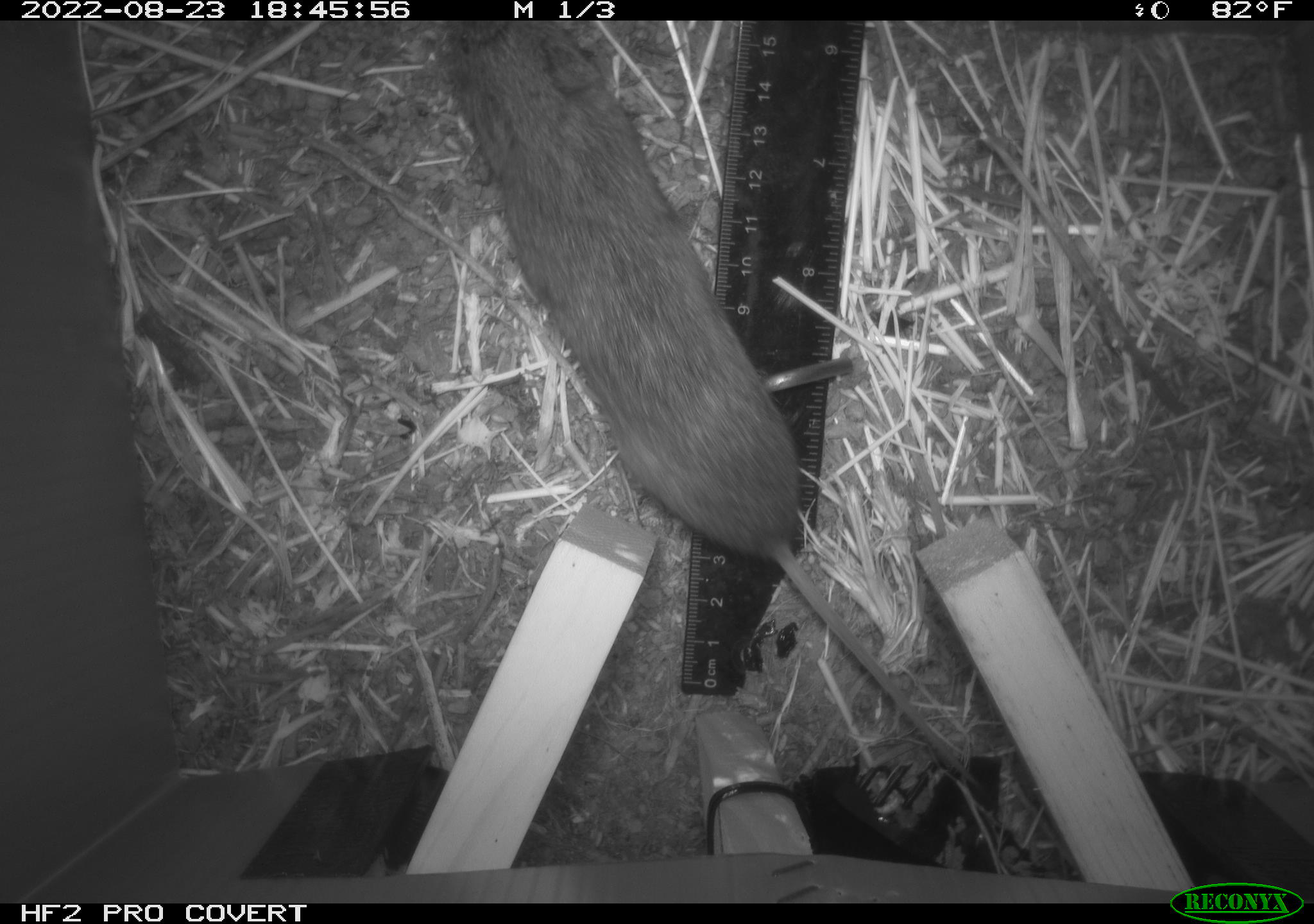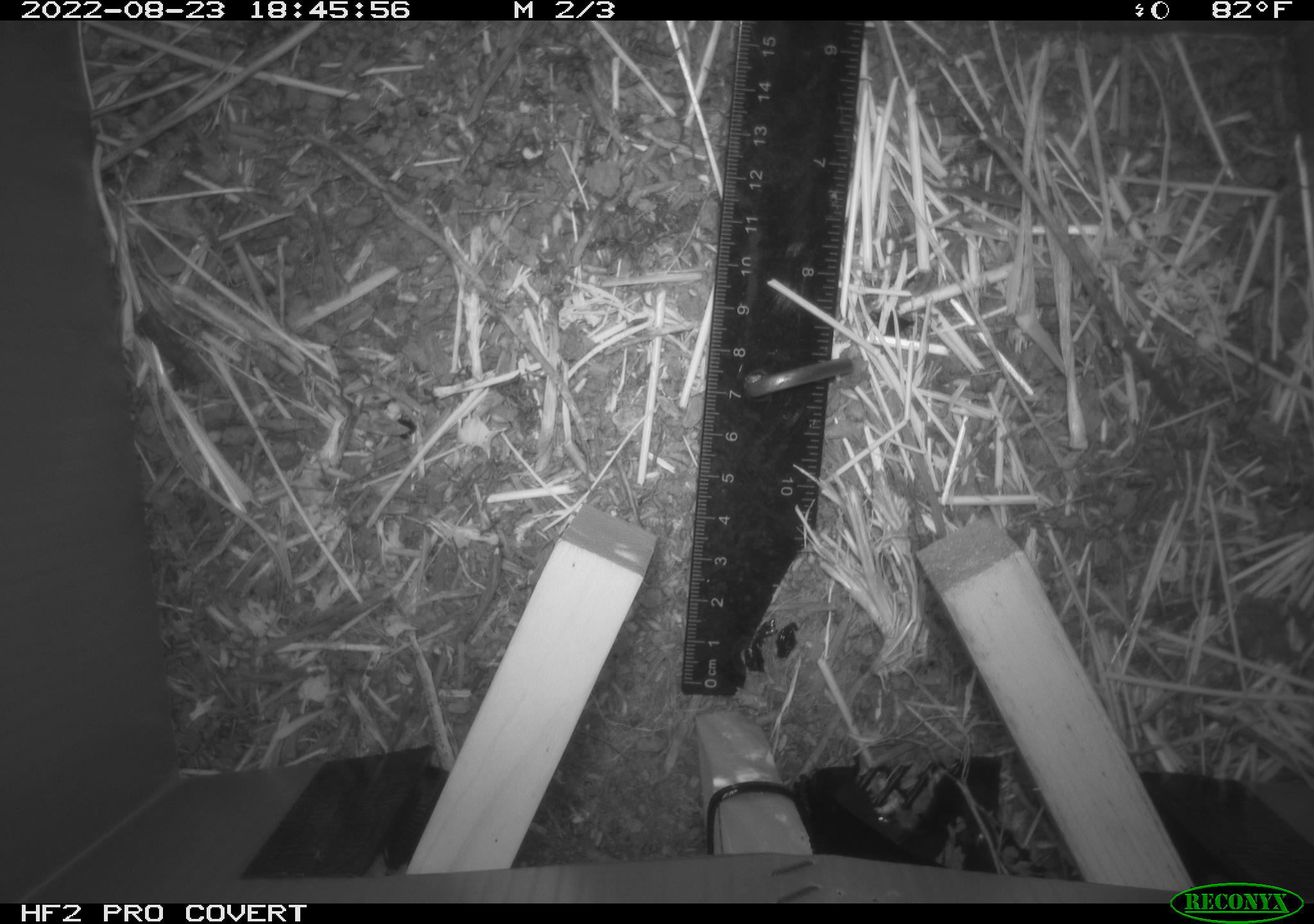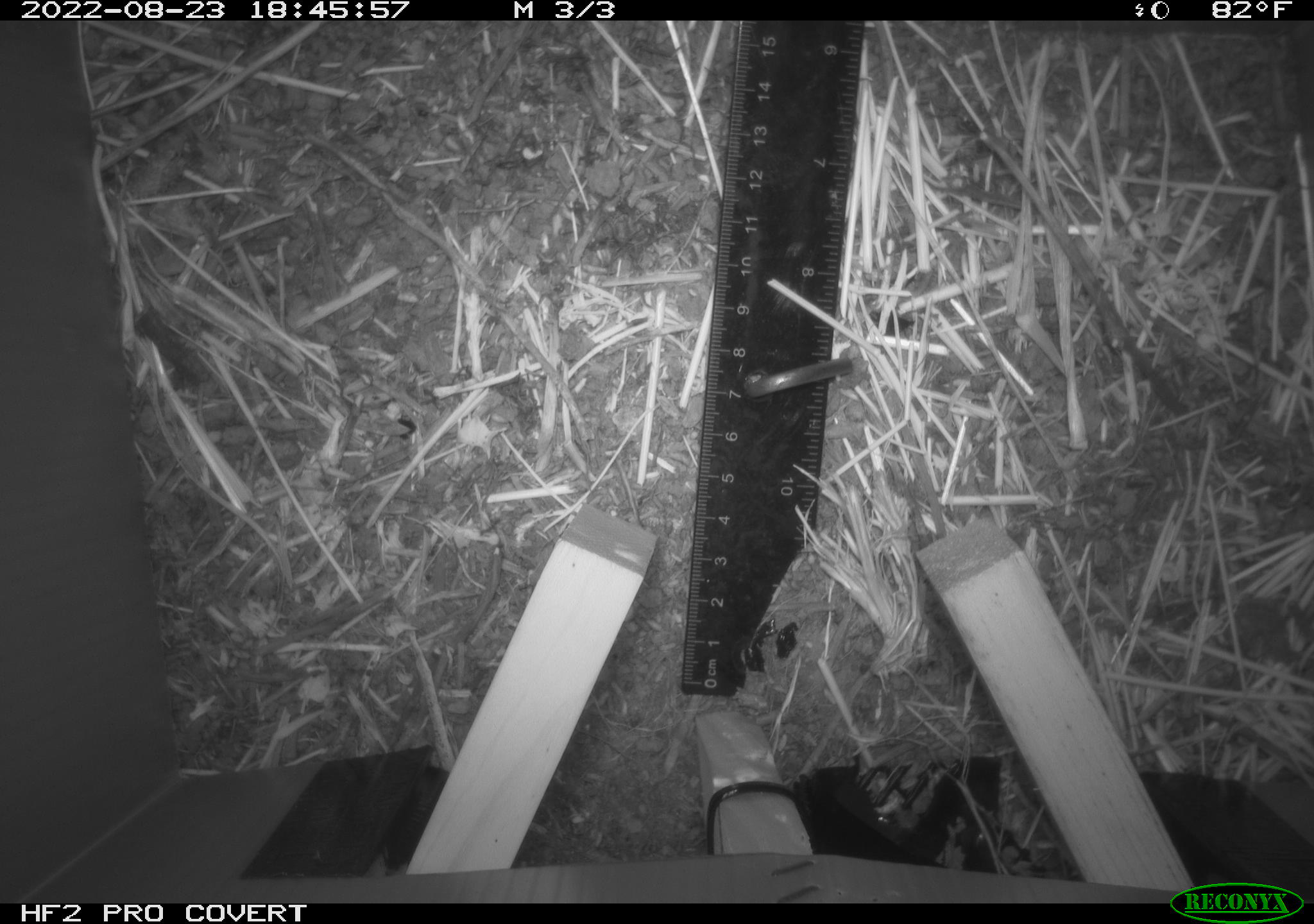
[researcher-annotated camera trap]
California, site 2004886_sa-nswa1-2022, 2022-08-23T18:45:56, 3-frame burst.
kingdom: Animalia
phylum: Chordata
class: Mammalia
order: Rodentia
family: Cricetidae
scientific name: Cricetidae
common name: hamsters, voles, lemmings, and allies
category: cricetidae family